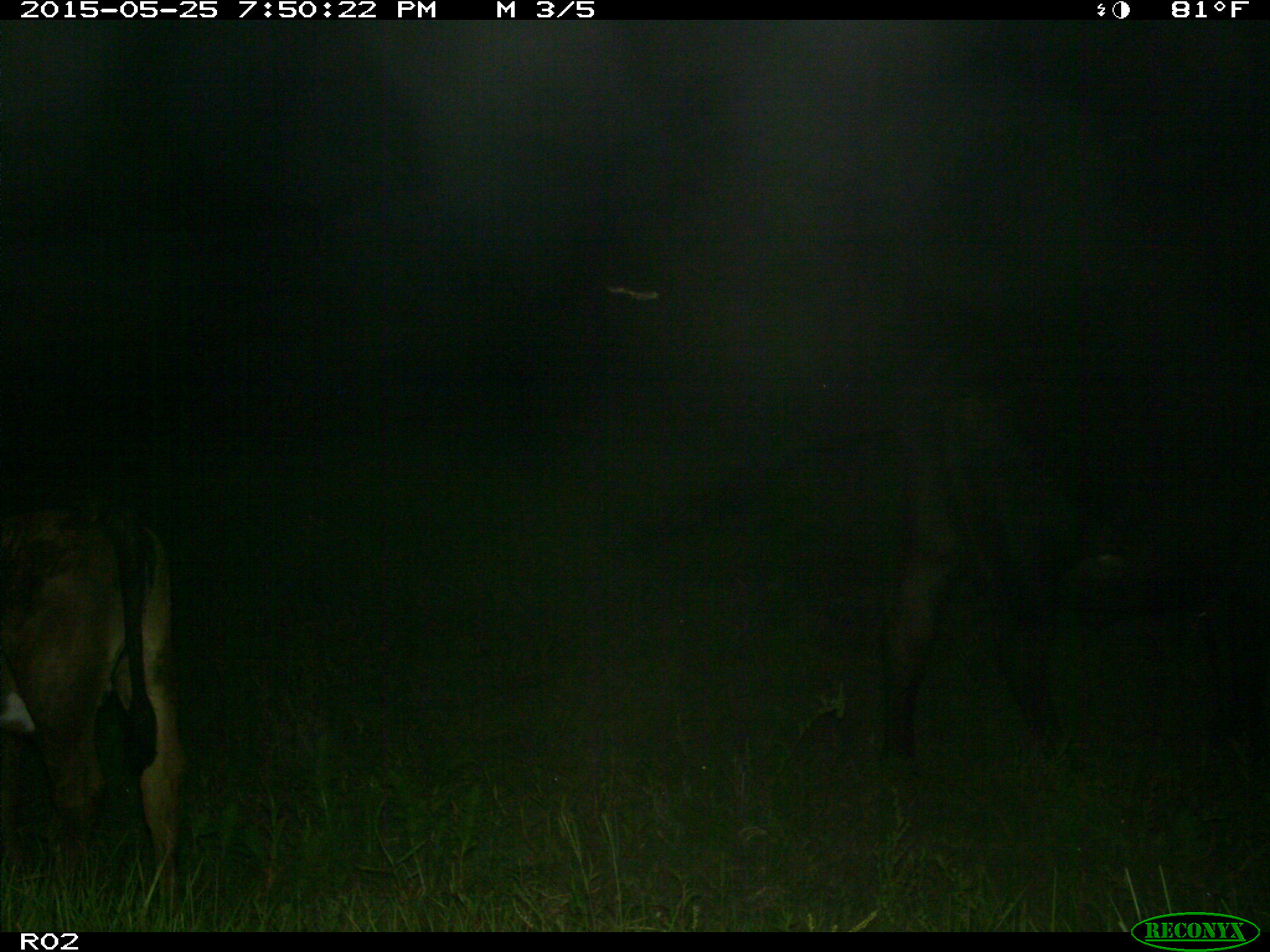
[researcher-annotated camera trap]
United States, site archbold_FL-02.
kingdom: Animalia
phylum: Chordata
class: Mammalia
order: Artiodactyla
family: Bovidae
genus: Bos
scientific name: Bos taurus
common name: domestic cow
Bos taurus (domestic cow).